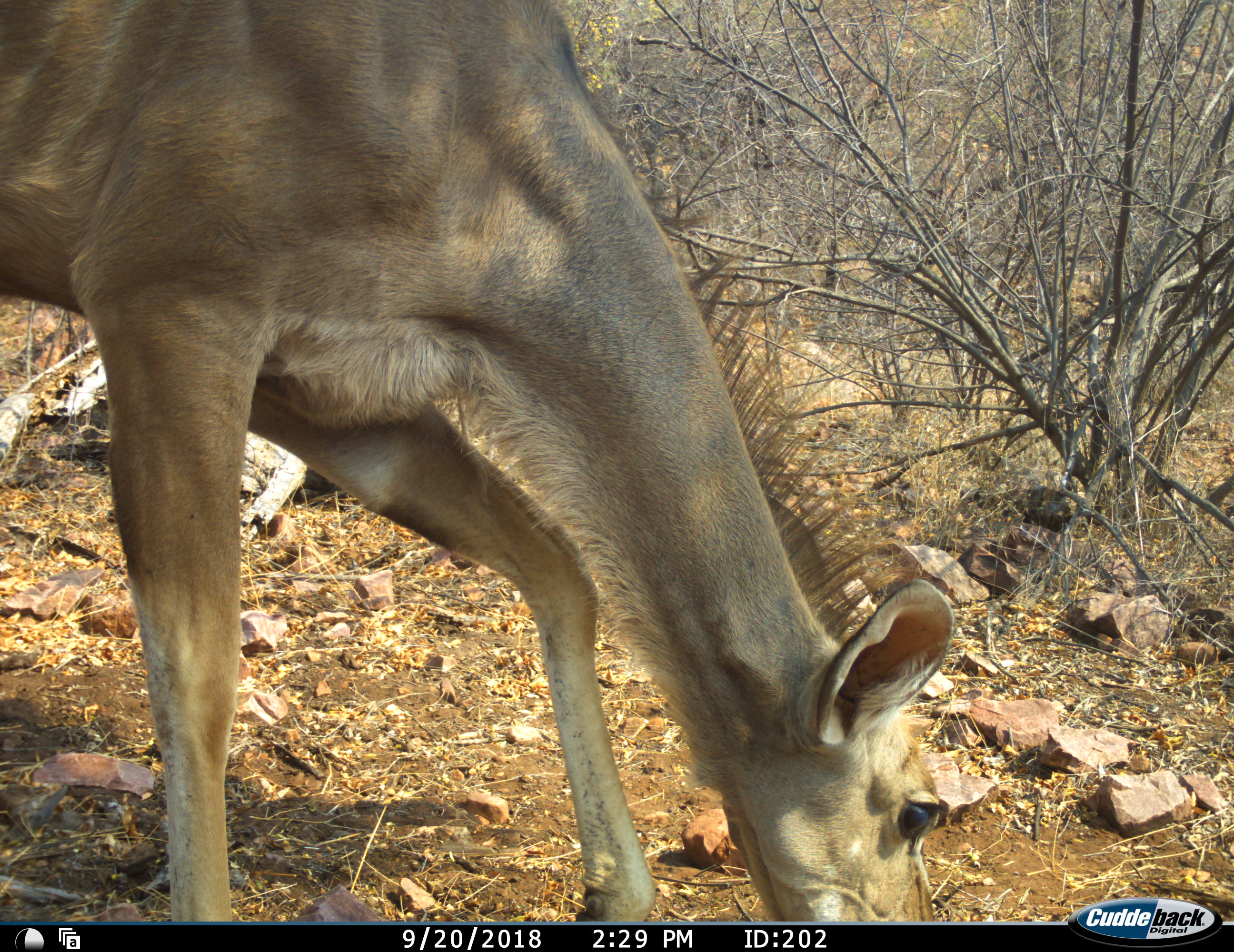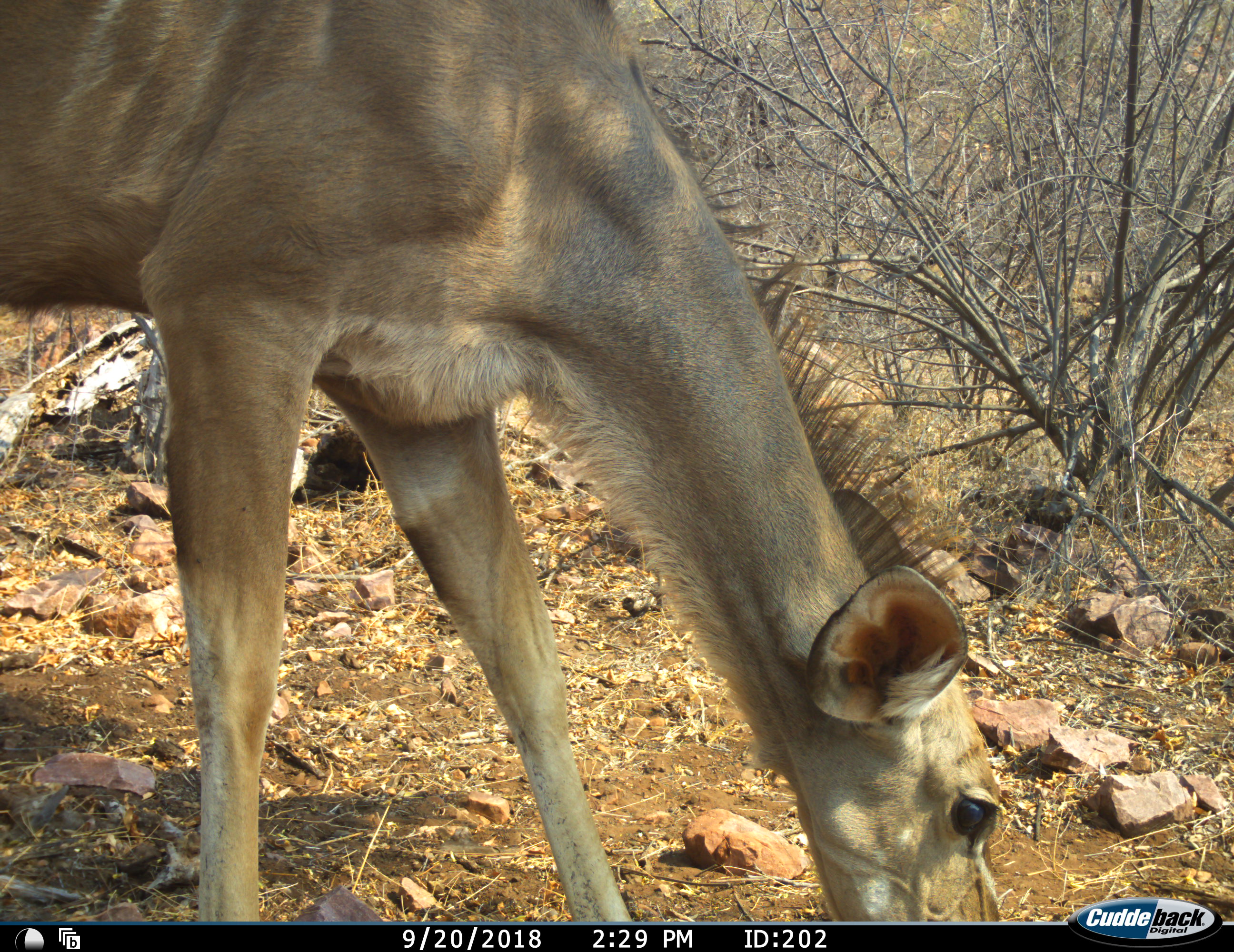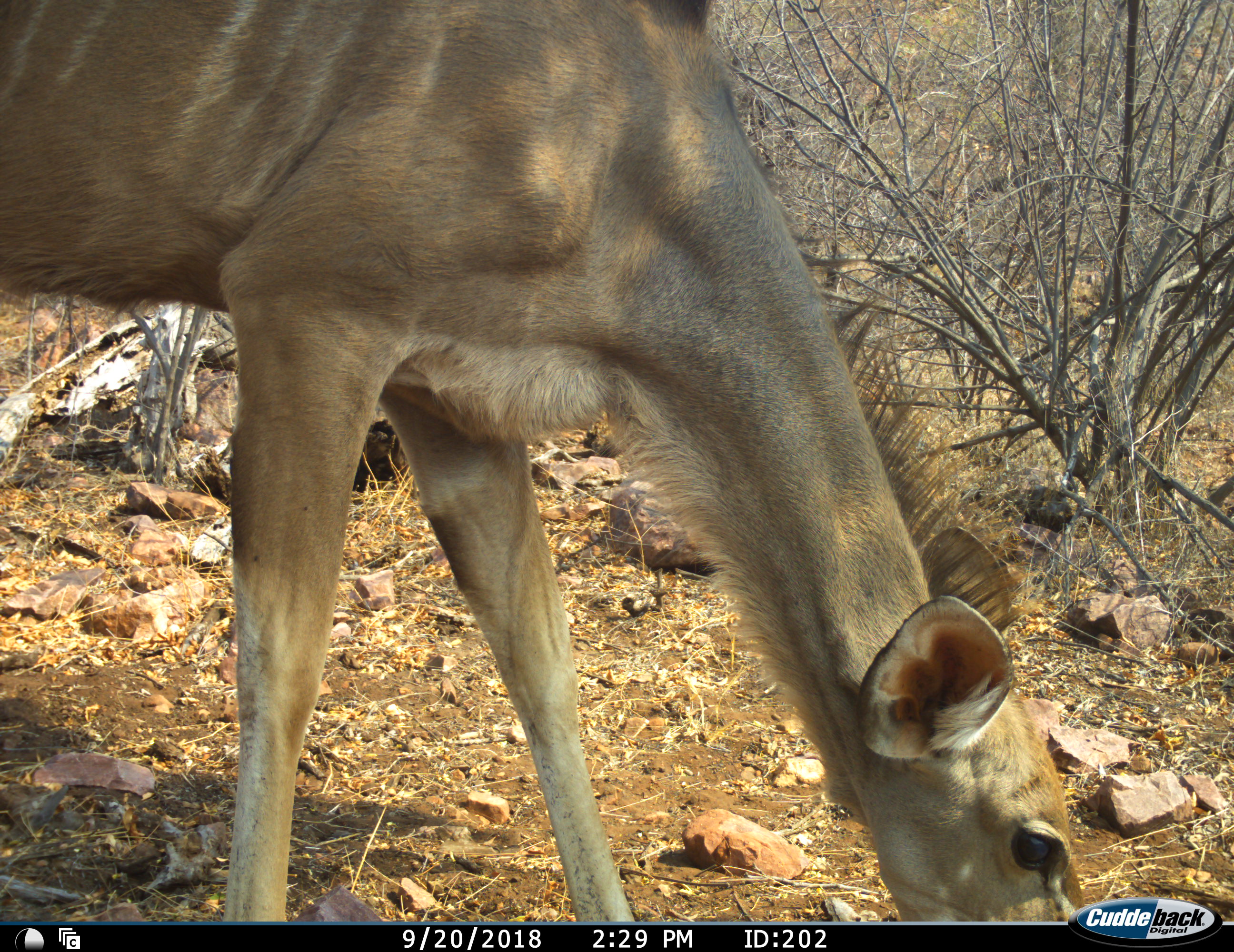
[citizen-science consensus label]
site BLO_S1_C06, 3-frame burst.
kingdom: Animalia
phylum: Chordata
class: Mammalia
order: Artiodactyla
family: Bovidae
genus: Tragelaphus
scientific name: Tragelaphus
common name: kudu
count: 1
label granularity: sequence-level